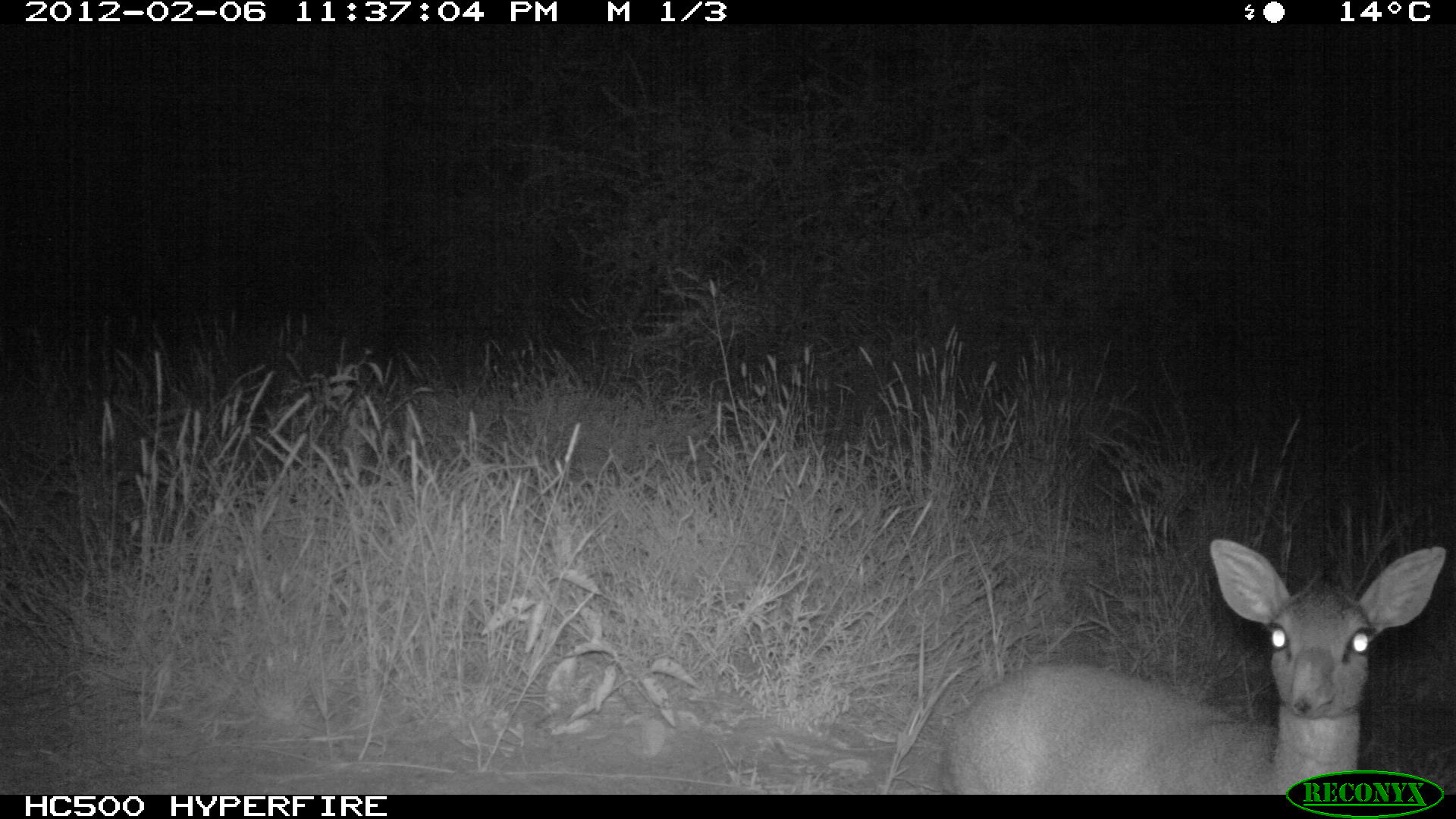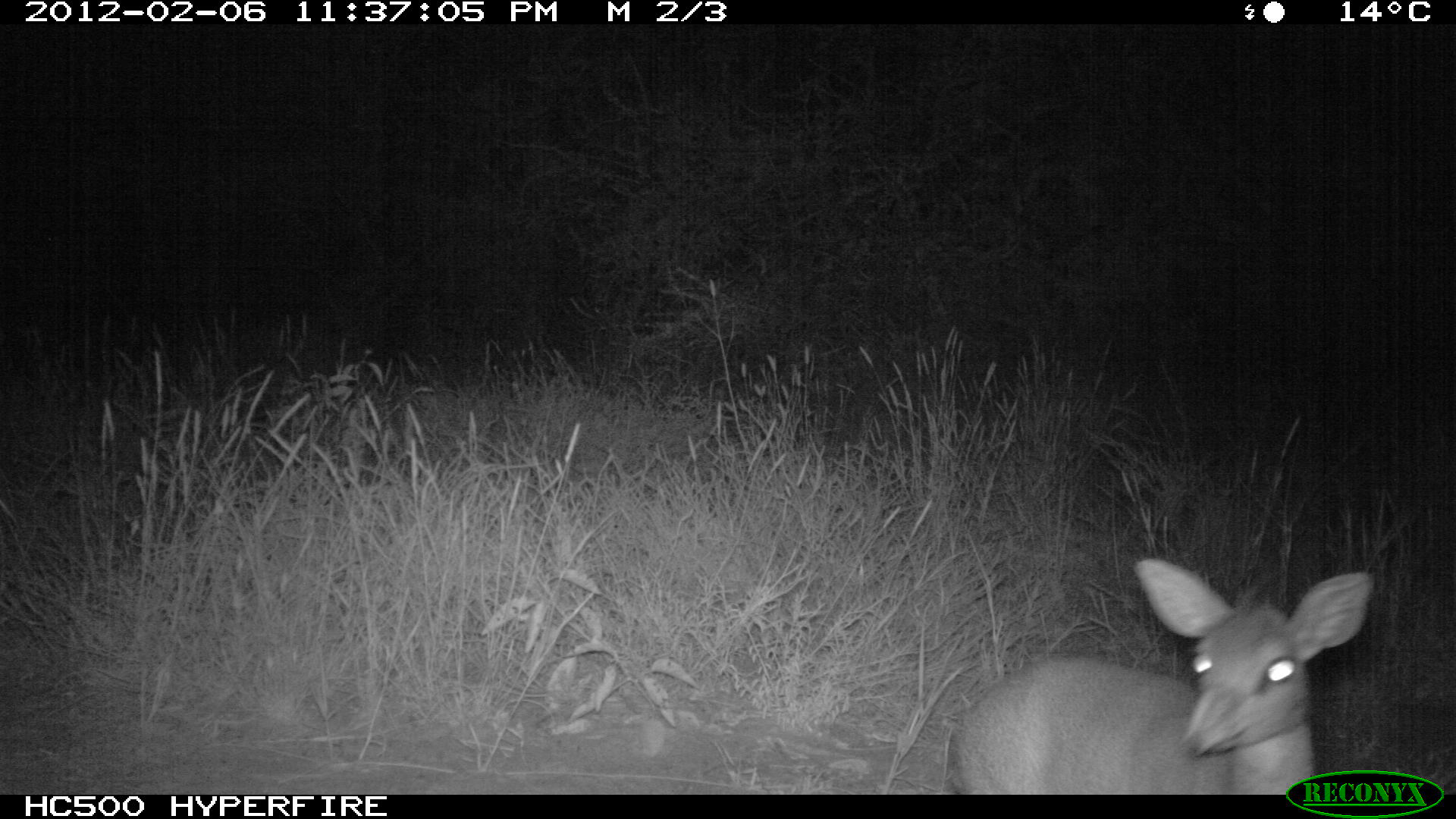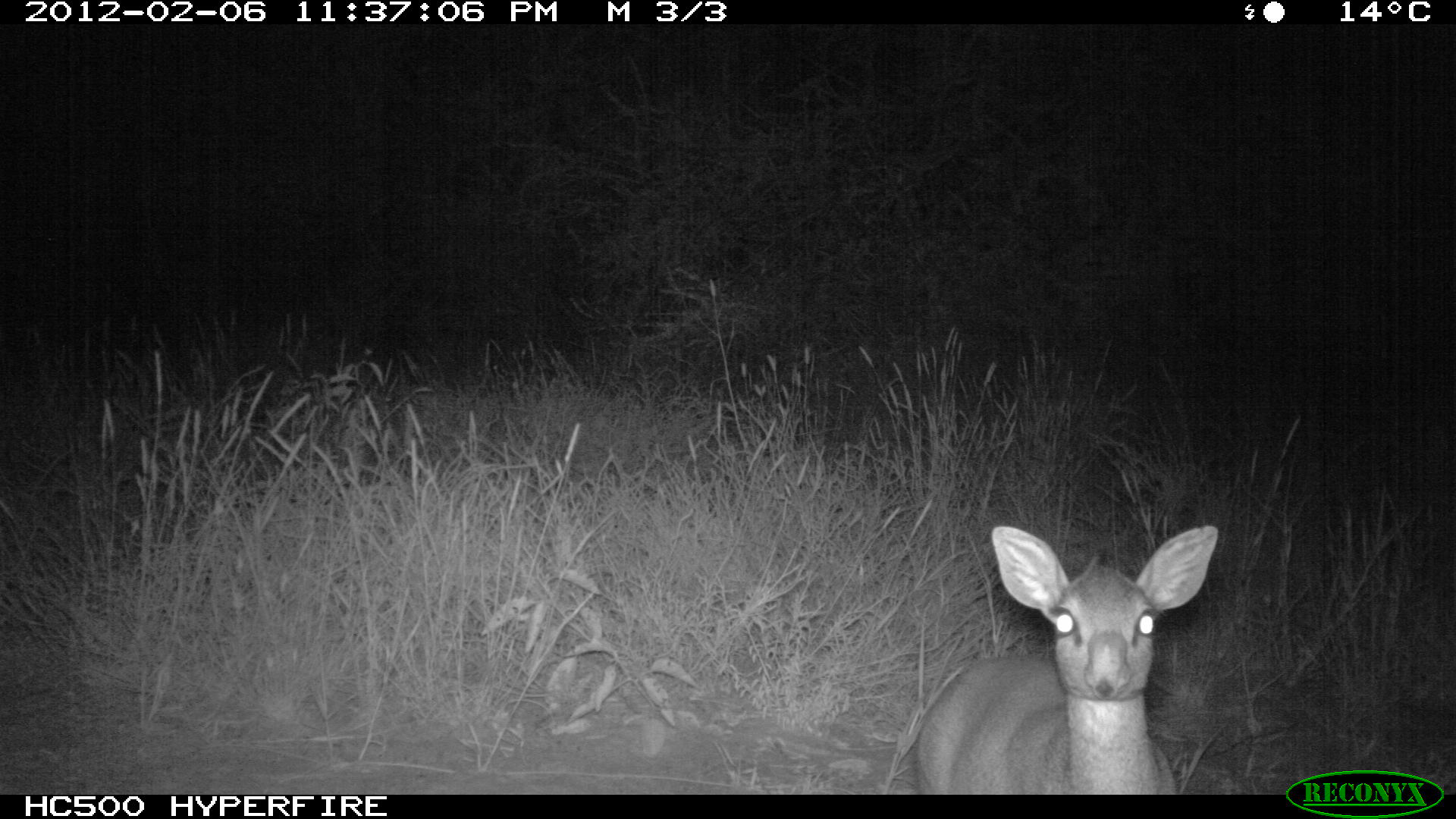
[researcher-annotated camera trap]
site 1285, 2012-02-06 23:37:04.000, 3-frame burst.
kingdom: Animalia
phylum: Chordata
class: Mammalia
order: Artiodactyla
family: Bovidae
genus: Madoqua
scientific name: Madoqua guentheri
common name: günther's dik-dik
Madoqua guentheri (günther's dik-dik), count 1.